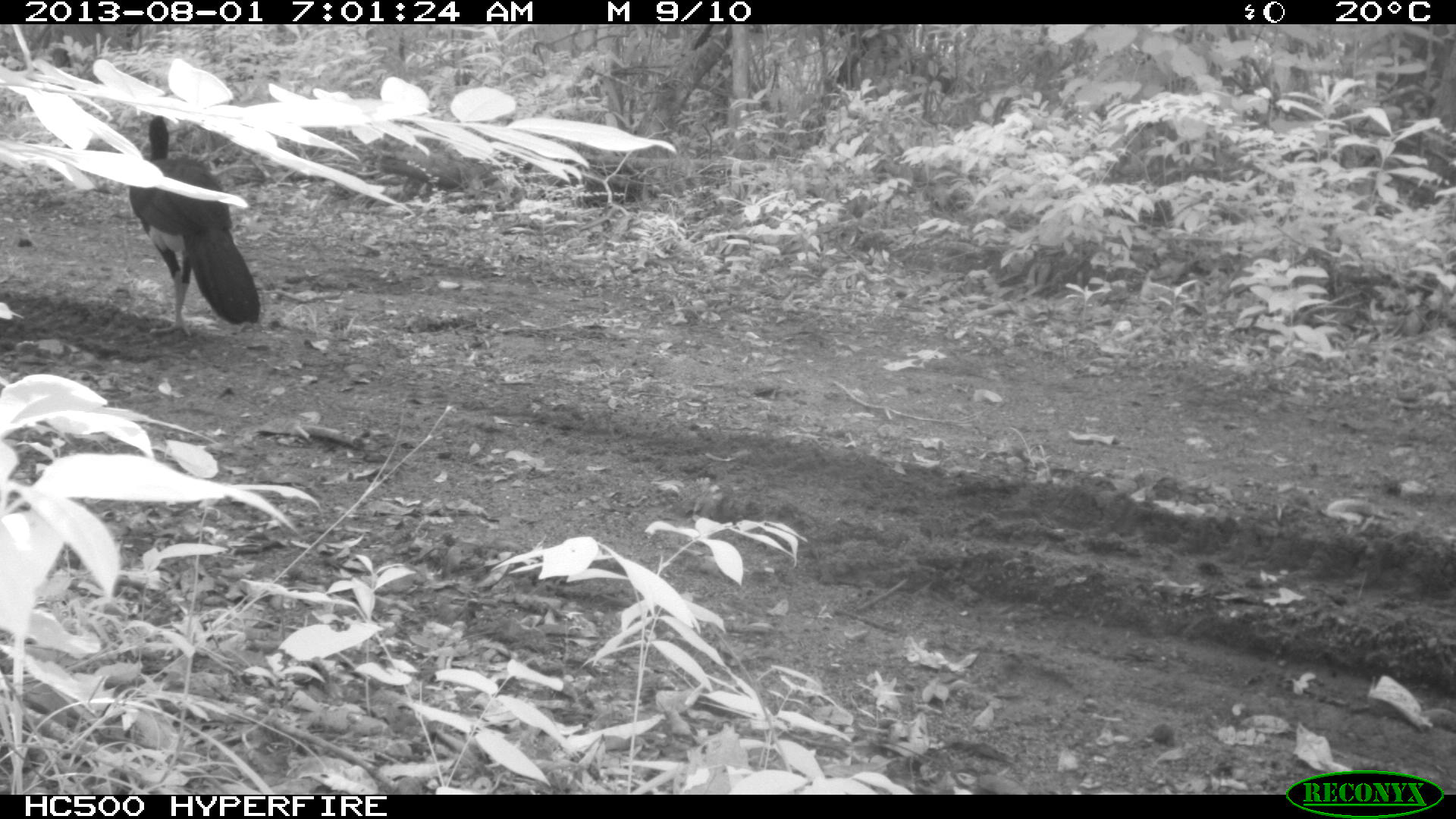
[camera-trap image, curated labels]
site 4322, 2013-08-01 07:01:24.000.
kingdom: Animalia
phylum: Chordata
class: Aves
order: Galliformes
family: Cracidae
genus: Crax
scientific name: Crax rubra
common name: great curassow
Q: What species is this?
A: Crax rubra (great curassow).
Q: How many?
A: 1.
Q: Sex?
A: Male.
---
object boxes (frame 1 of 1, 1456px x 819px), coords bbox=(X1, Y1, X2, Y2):
crax rubra: bbox=(128, 113, 261, 334)